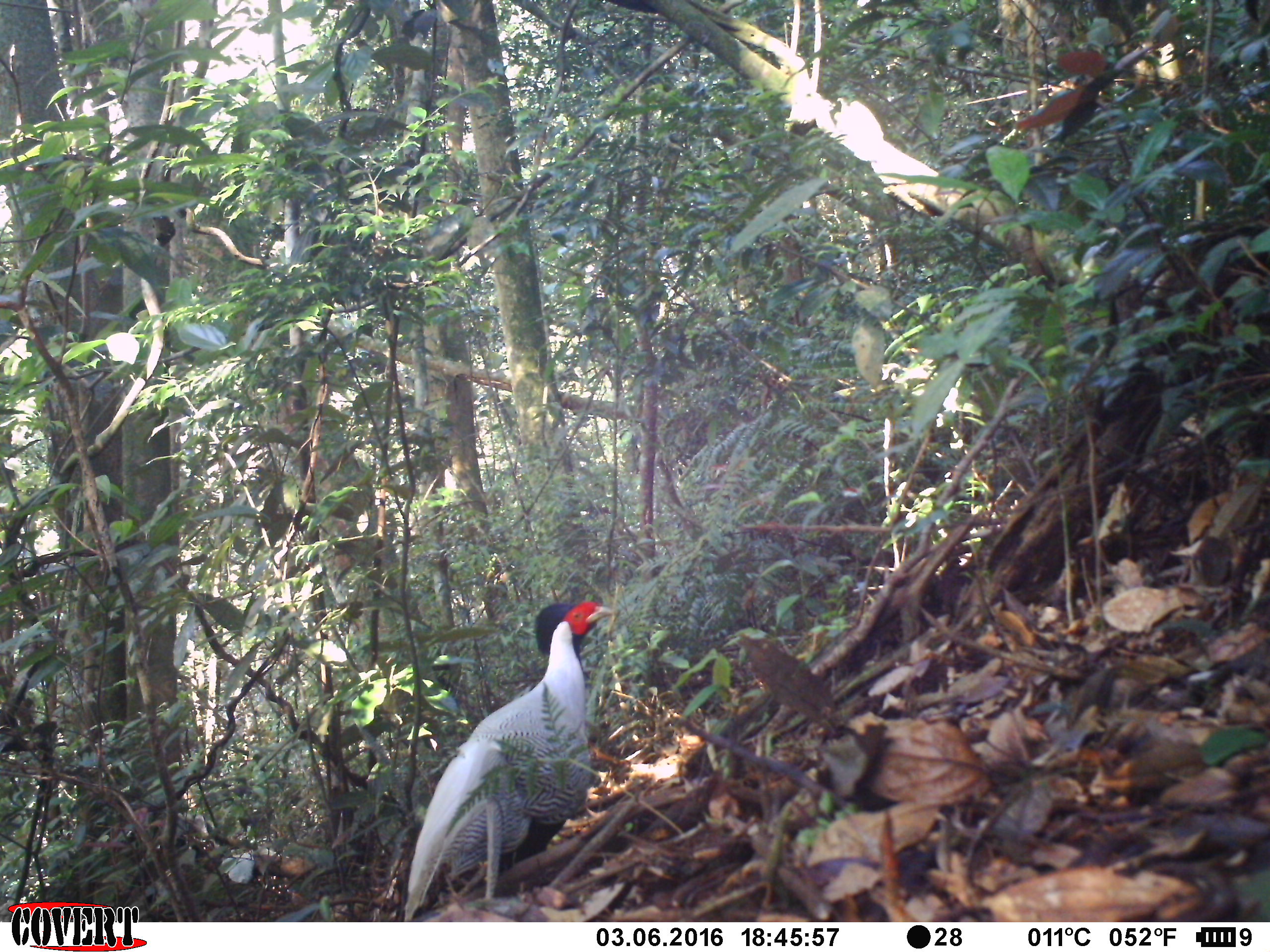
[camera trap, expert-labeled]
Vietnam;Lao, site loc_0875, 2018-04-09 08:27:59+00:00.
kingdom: Animalia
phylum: Chordata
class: Aves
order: Galliformes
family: Phasianidae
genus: Lophura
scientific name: Lophura nycthemera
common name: silver pheasant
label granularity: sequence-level